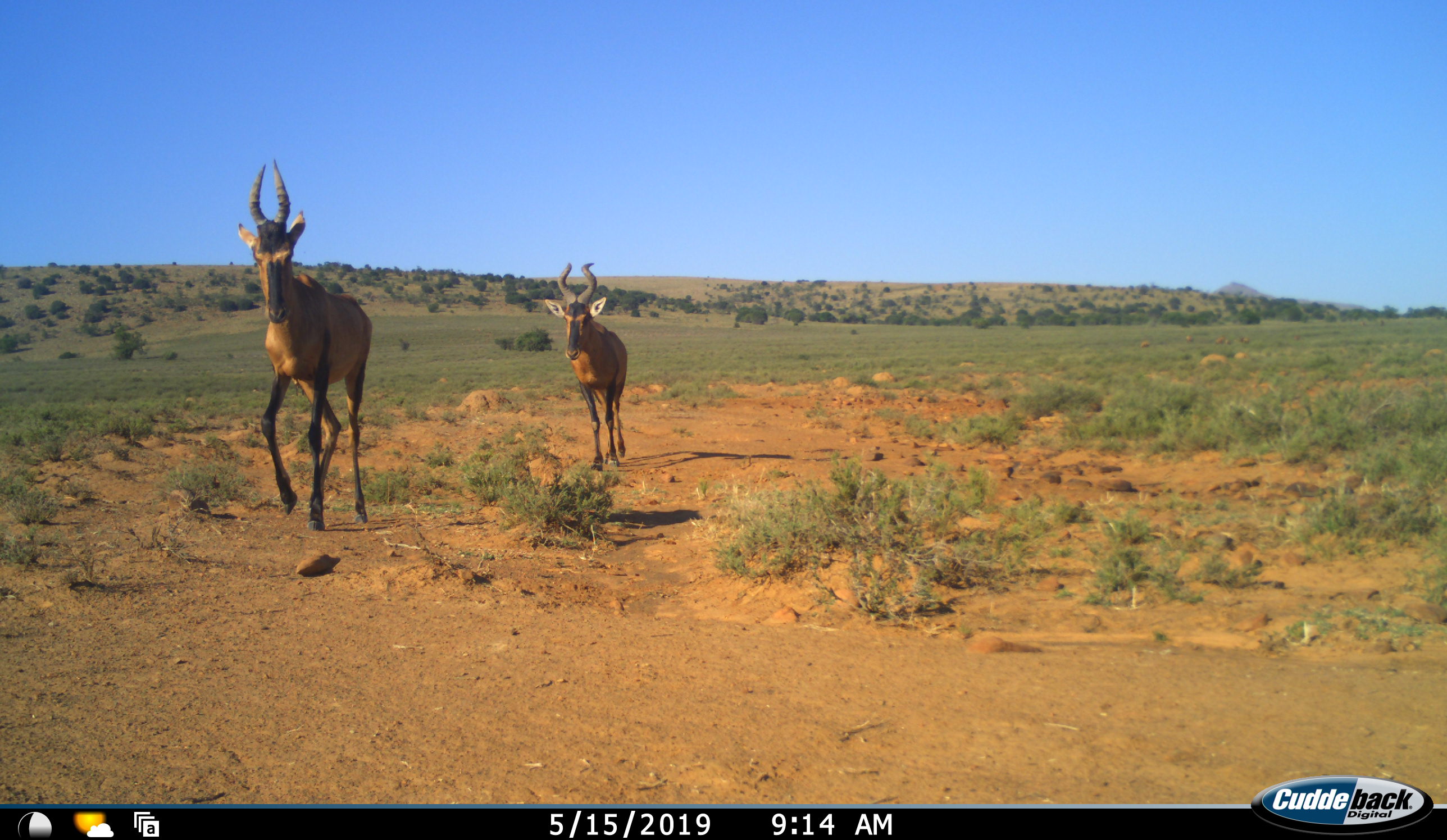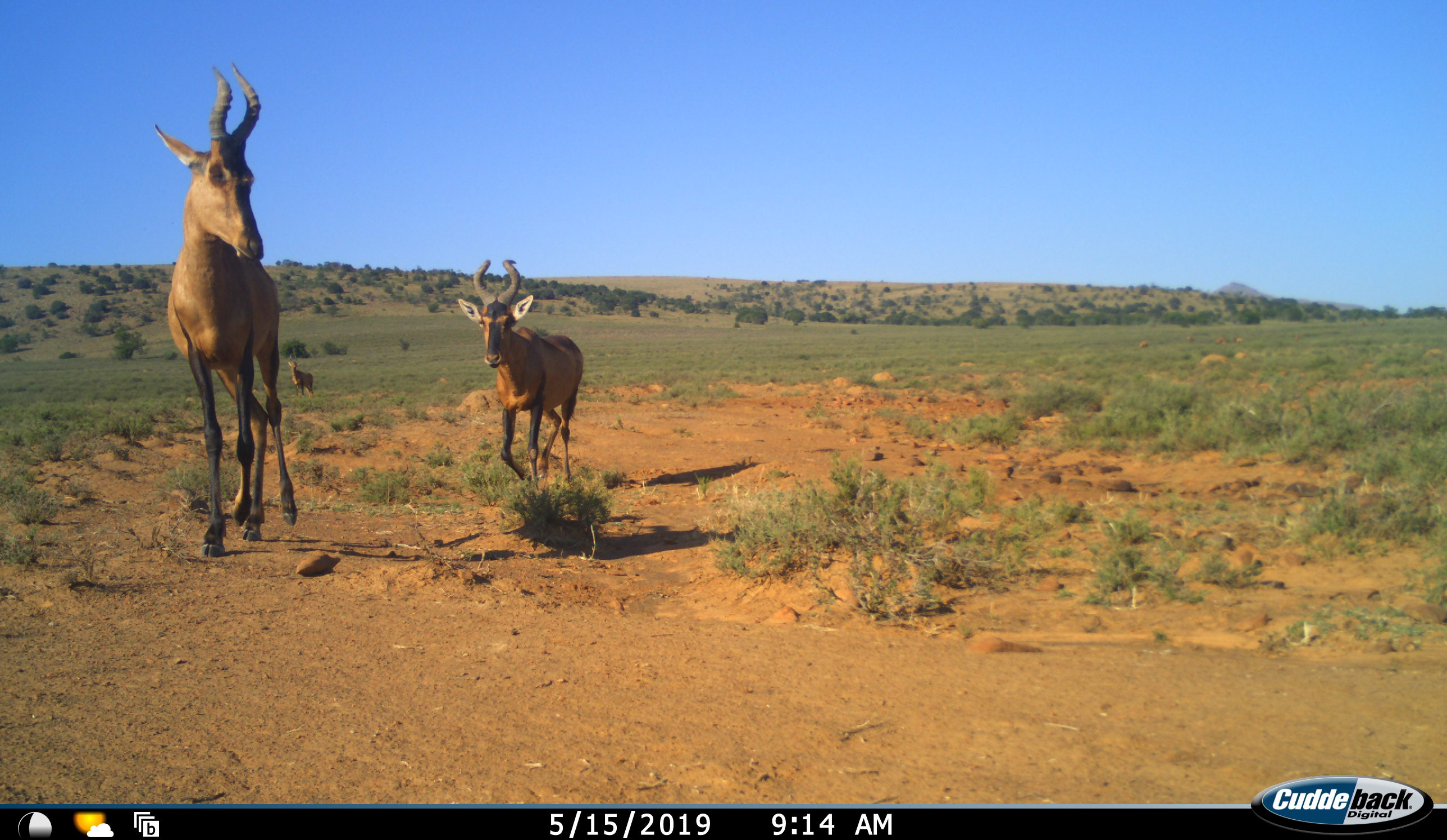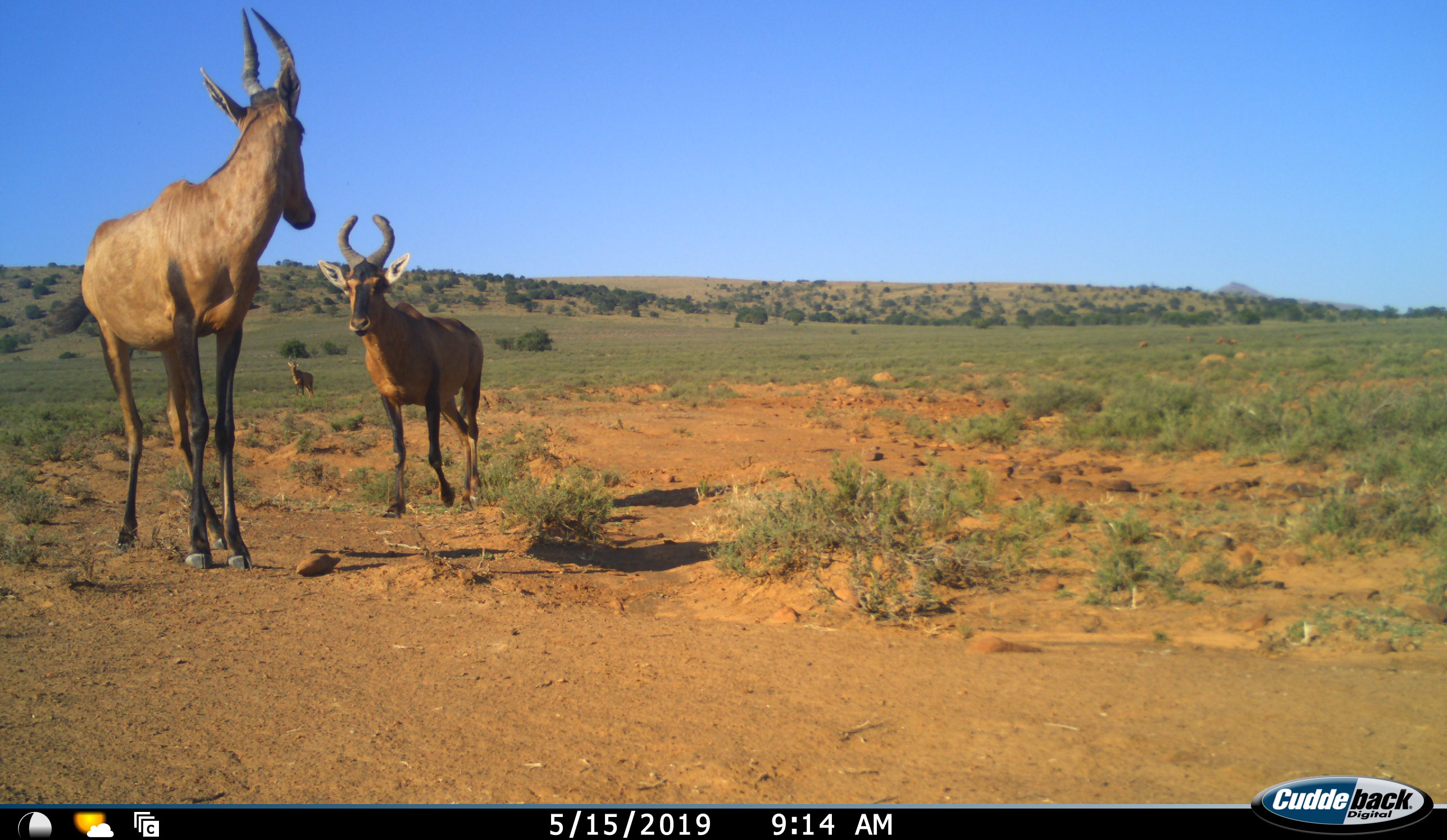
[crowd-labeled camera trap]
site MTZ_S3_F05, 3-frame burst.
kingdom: Animalia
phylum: Chordata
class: Mammalia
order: Artiodactyla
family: Bovidae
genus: Alcelaphus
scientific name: Alcelaphus buselaphus caama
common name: red hartebeest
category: hartebeestred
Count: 2.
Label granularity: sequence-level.